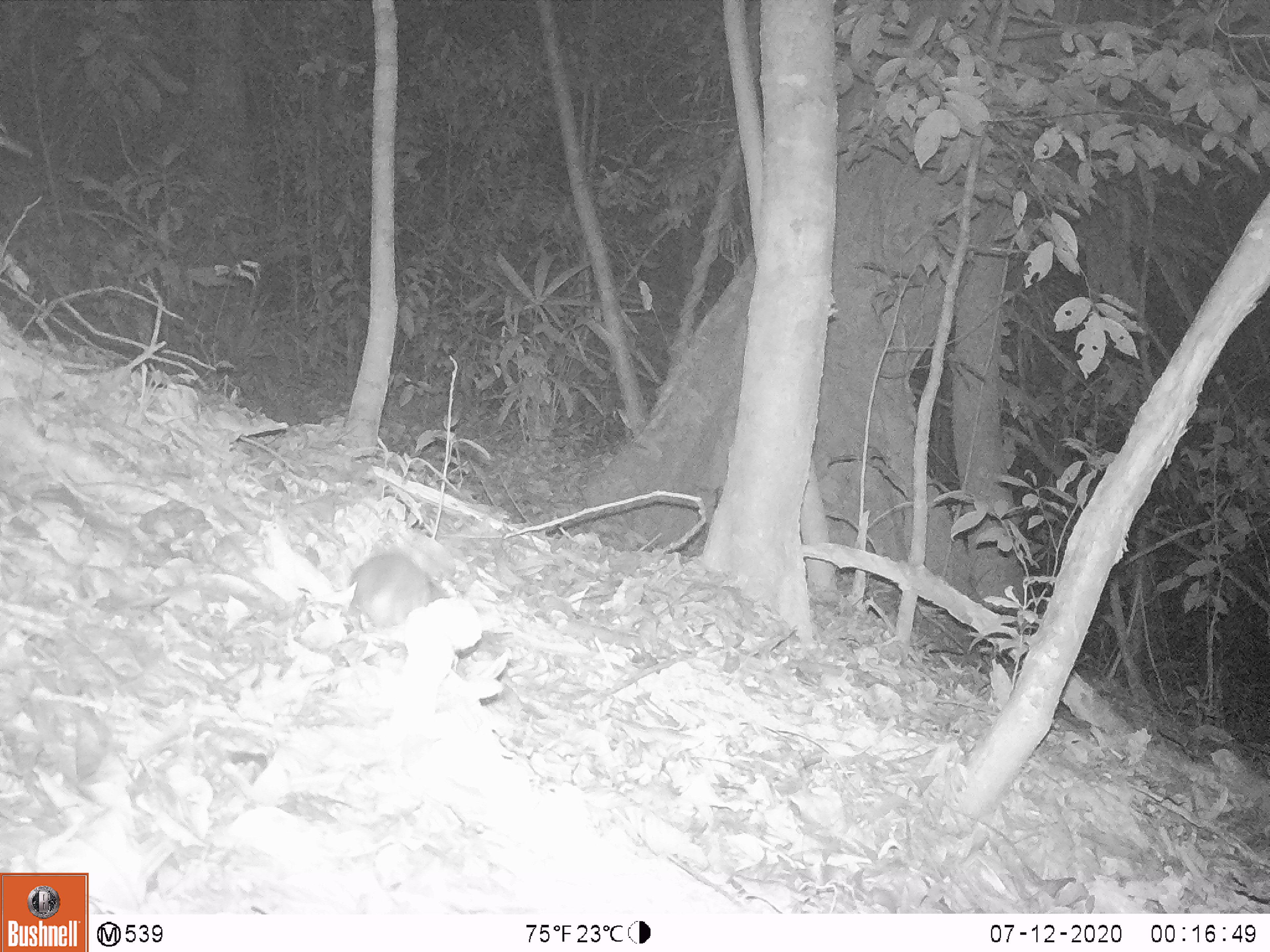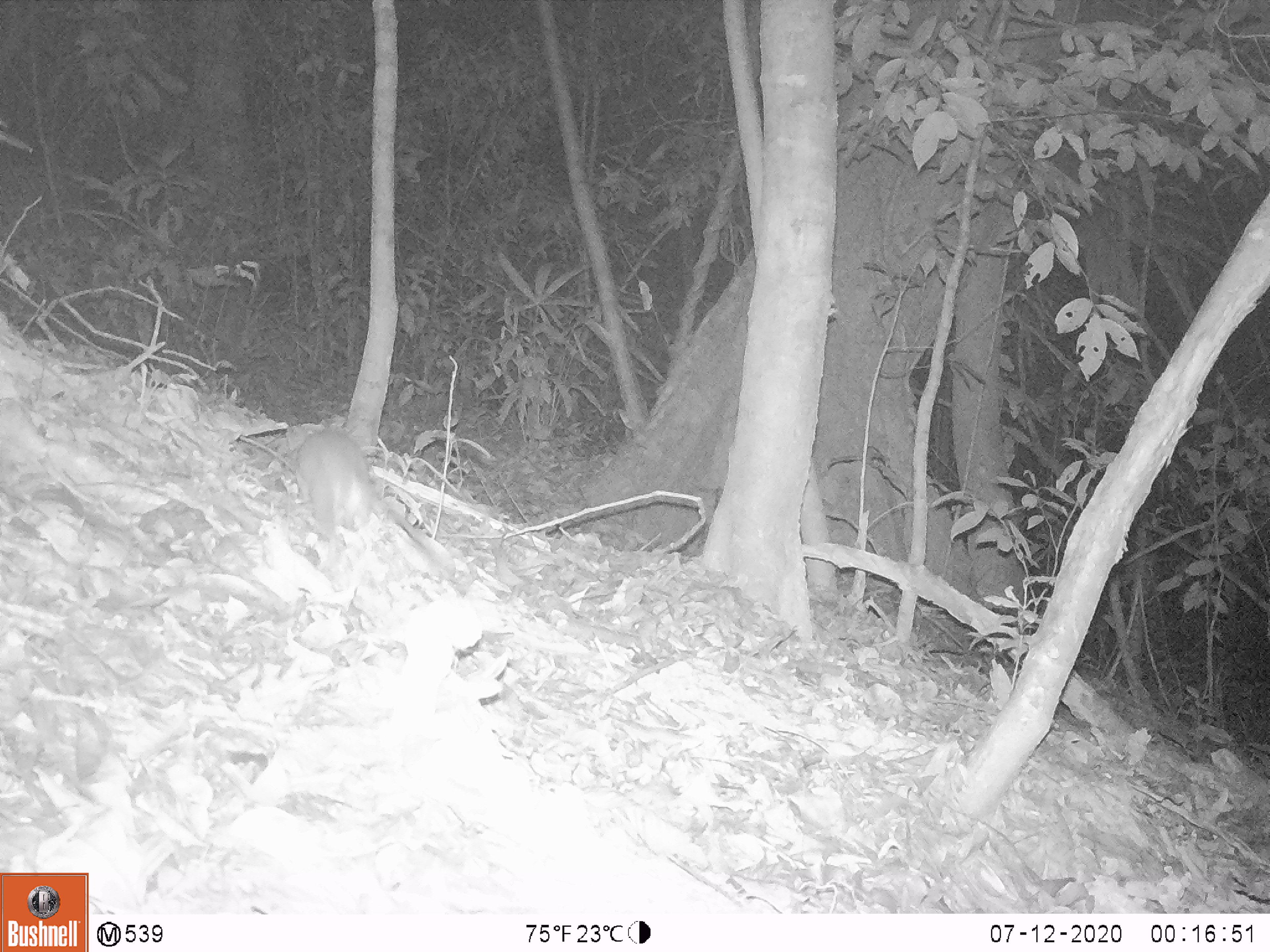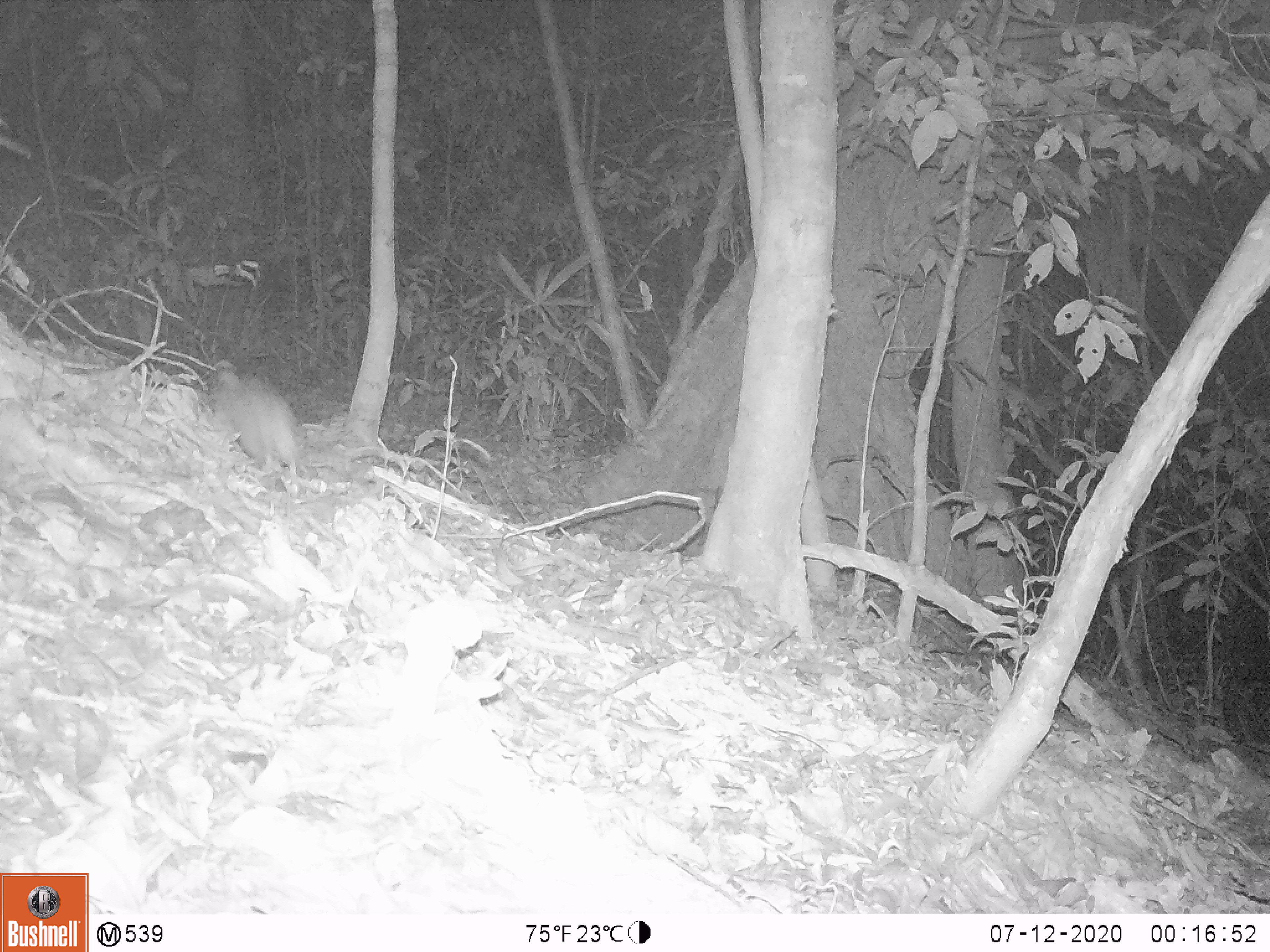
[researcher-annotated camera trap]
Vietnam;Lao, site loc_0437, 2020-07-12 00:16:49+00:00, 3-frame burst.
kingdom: Animalia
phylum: Chordata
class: Mammalia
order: Rodentia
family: Muridae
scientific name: Muridae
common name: old-world mice and rats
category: unidentified murid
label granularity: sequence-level